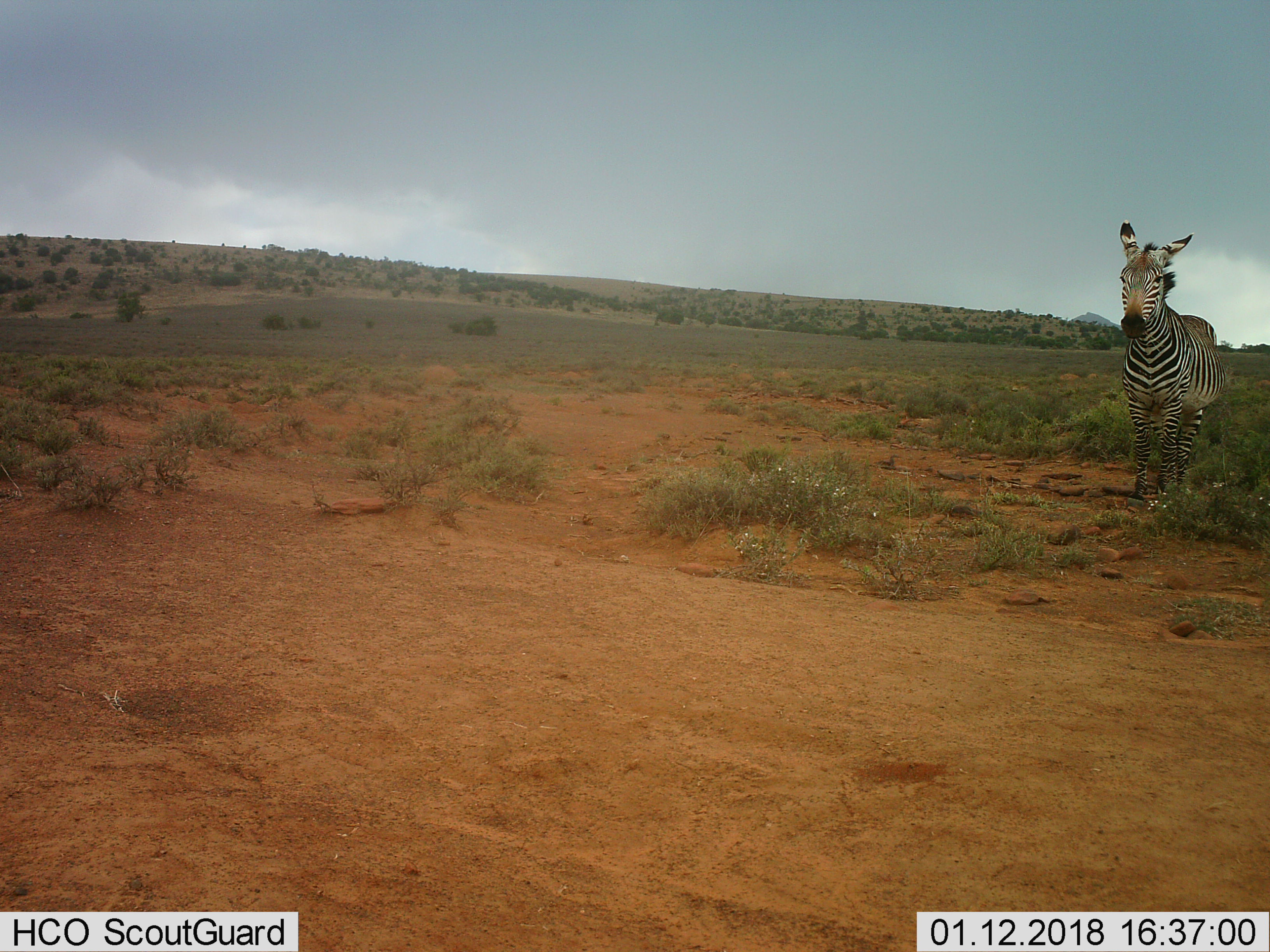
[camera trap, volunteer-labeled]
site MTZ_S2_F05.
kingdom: Animalia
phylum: Chordata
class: Mammalia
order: Perissodactyla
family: Equidae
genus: Equus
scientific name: Equus zebra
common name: mountain zebra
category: zebramountain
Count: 1.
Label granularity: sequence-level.